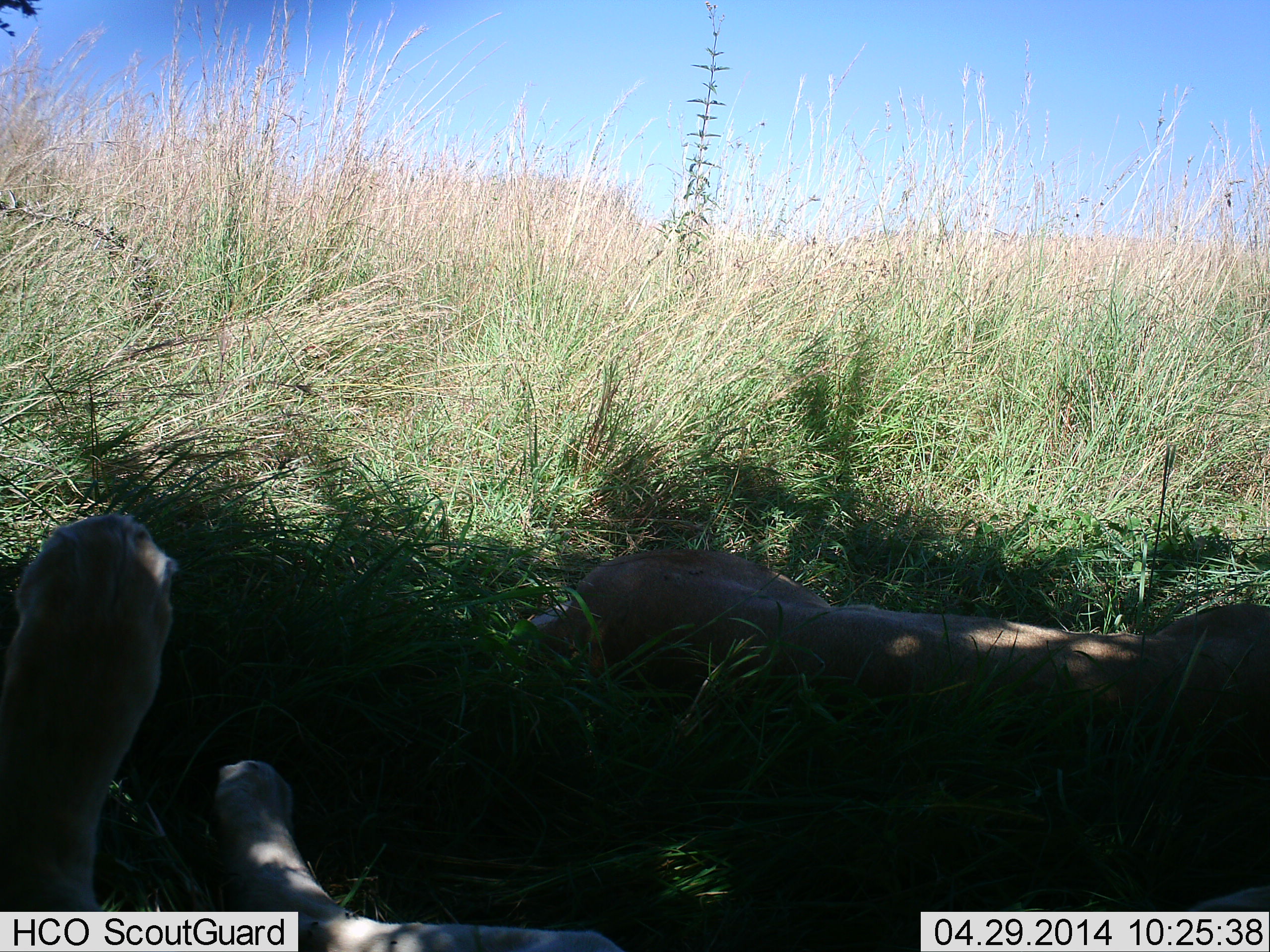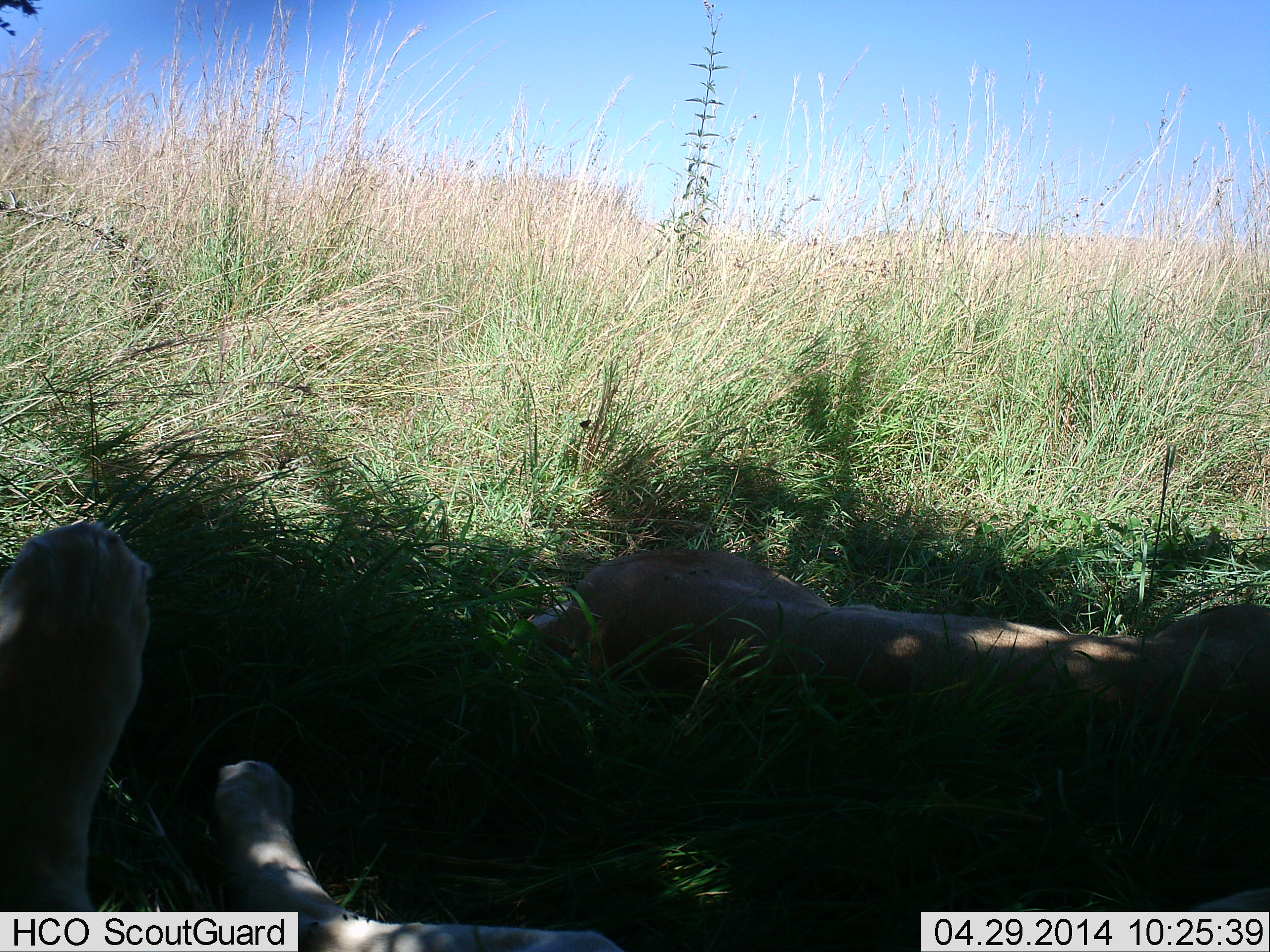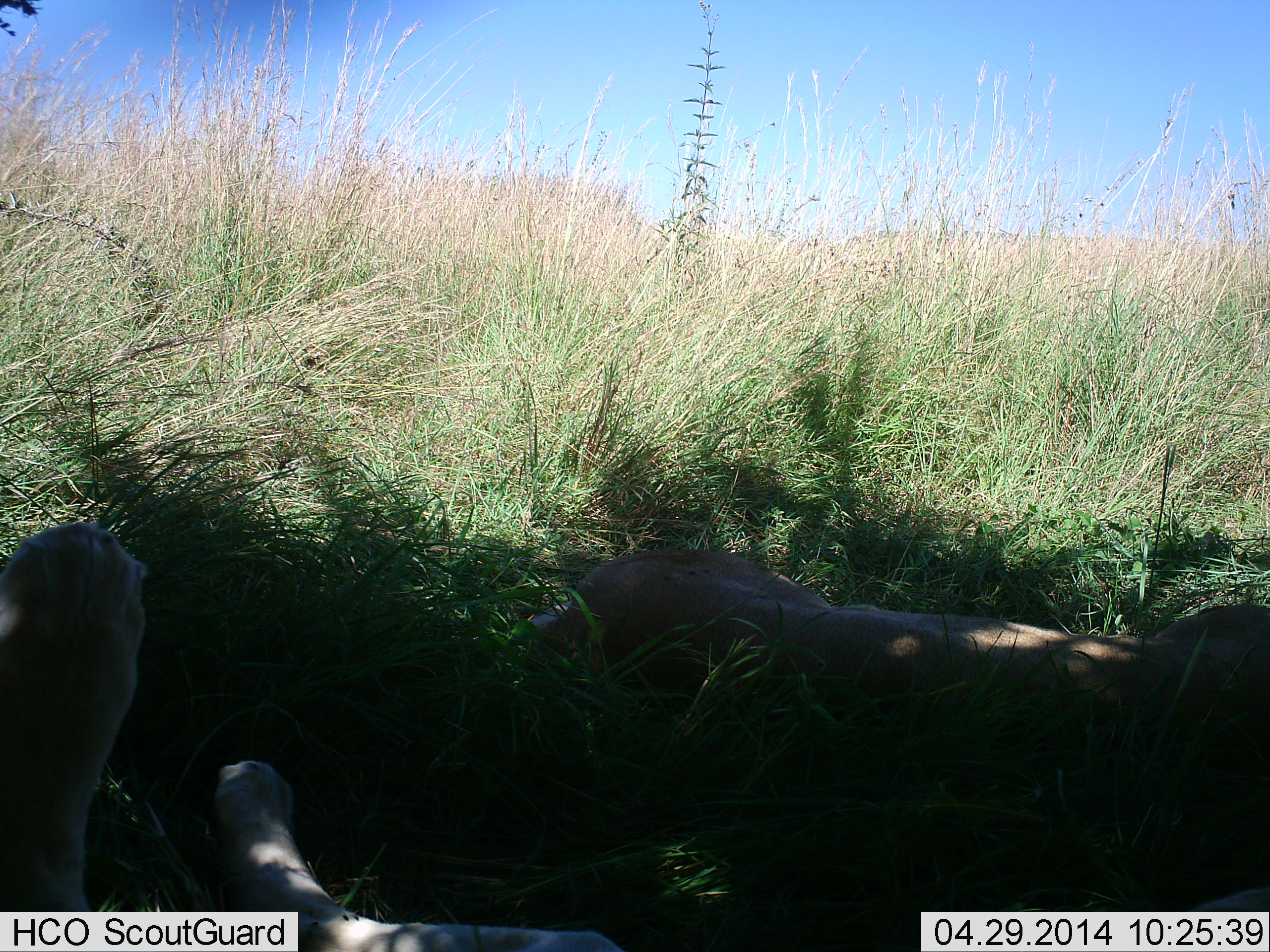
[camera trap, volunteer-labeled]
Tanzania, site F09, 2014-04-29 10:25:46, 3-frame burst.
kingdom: Animalia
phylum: Chordata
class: Mammalia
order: Carnivora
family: Felidae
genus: Panthera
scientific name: Panthera leo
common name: lion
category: lionfemale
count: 2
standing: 0%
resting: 100%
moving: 0%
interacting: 0%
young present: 0%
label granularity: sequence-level